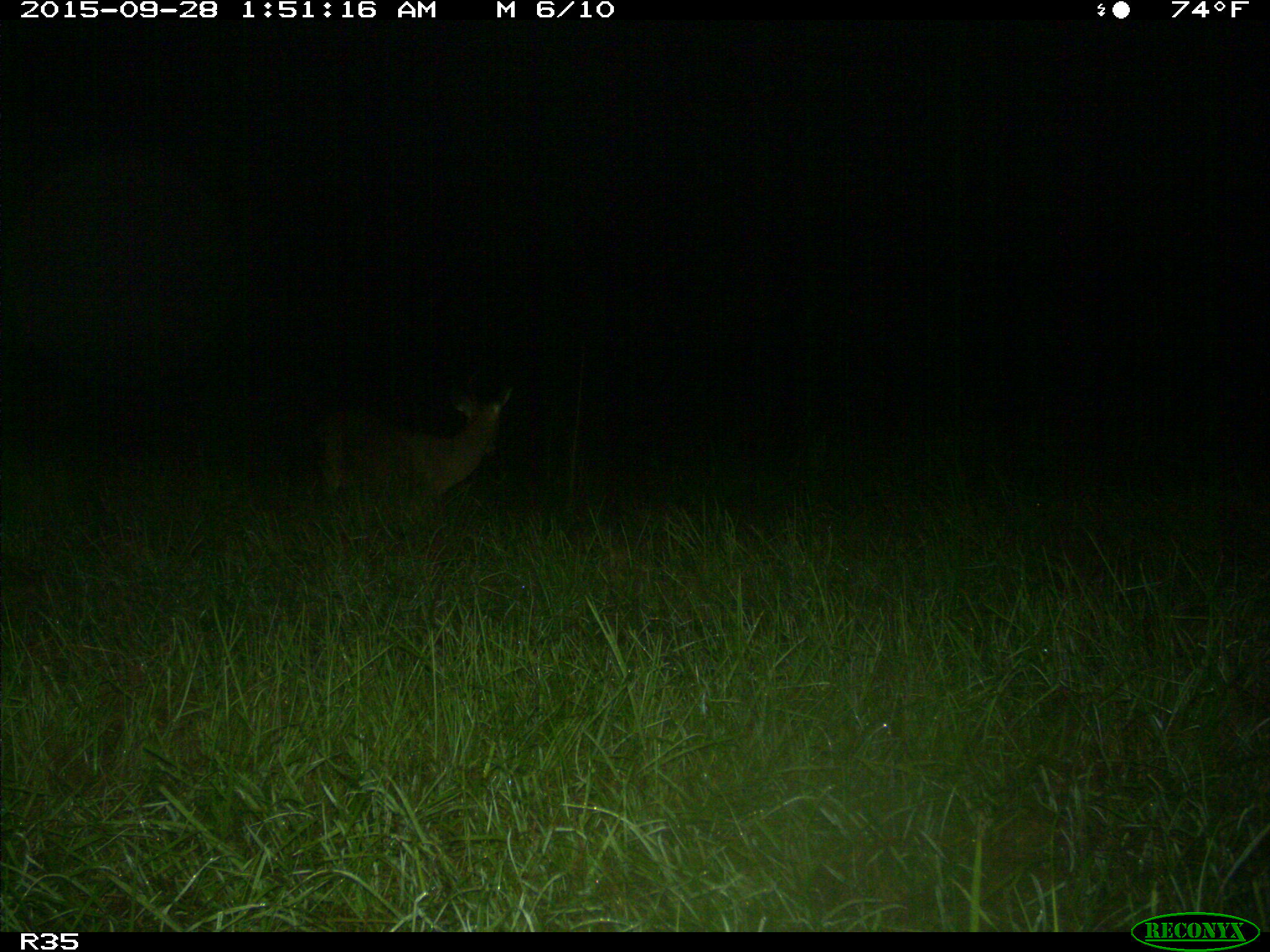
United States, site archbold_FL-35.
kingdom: Animalia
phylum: Chordata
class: Mammalia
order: Artiodactyla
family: Cervidae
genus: Odocoileus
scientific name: Odocoileus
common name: deer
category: unidentified deer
Unidentified deer (deer) (Odocoileus).